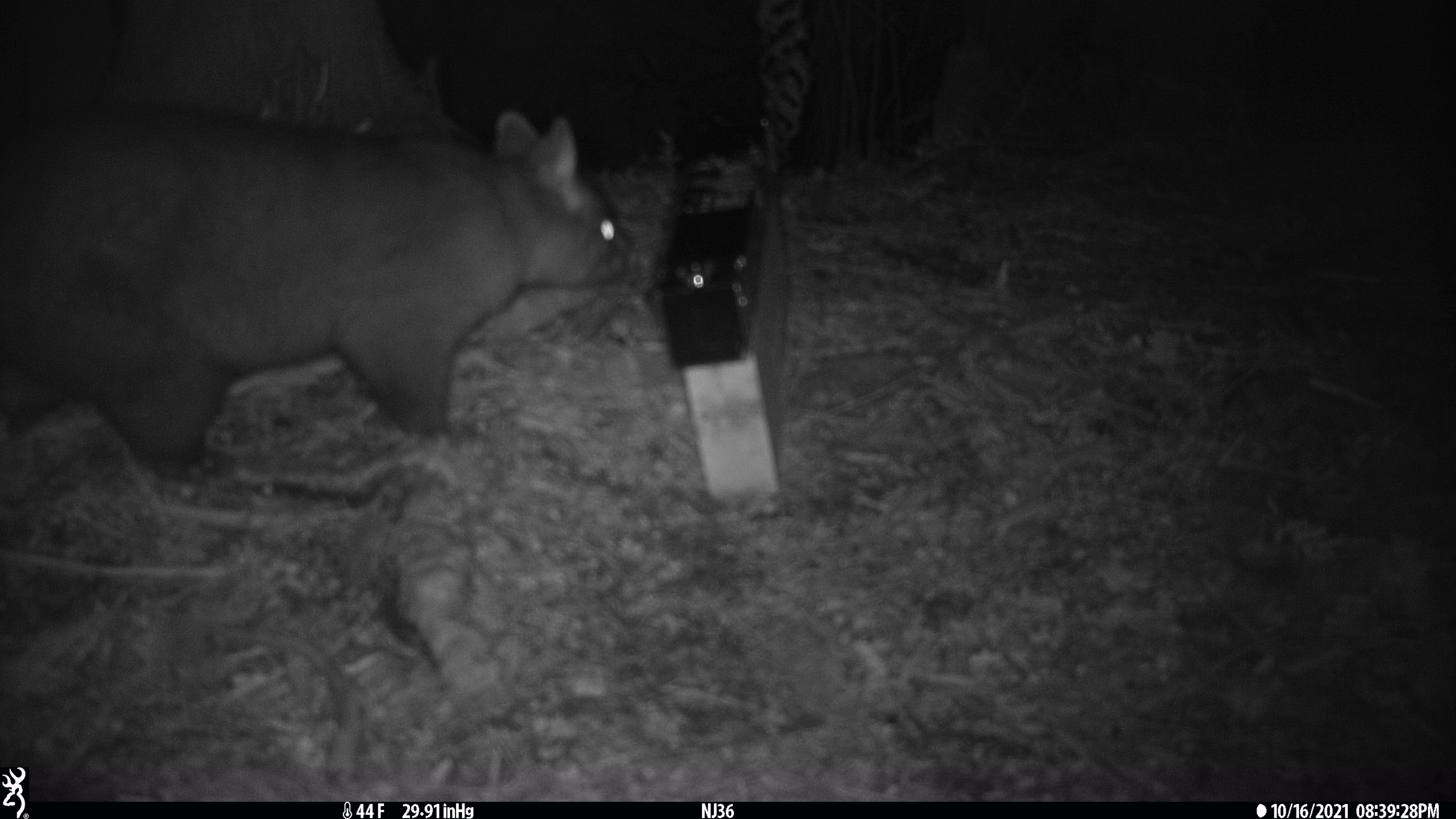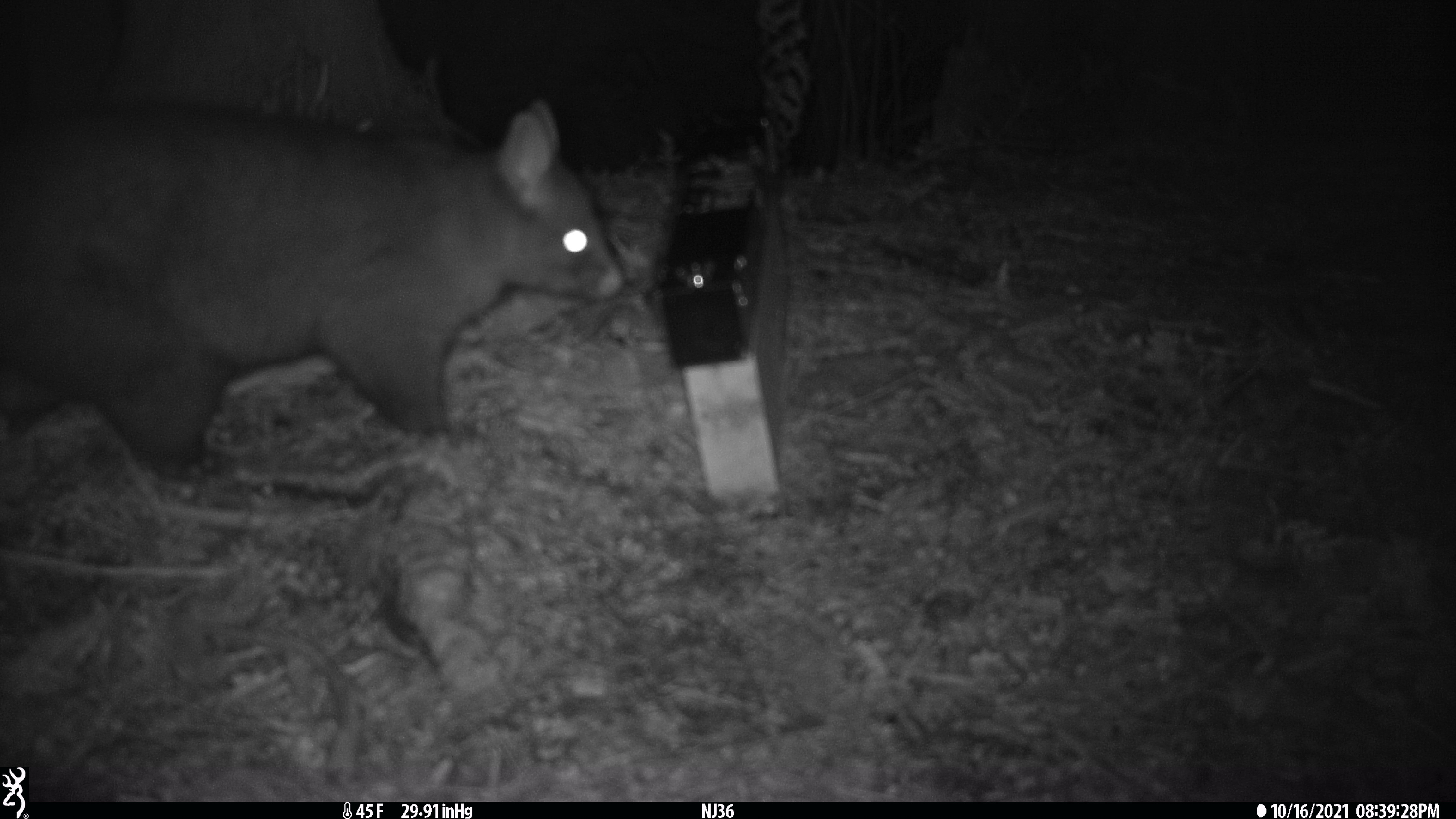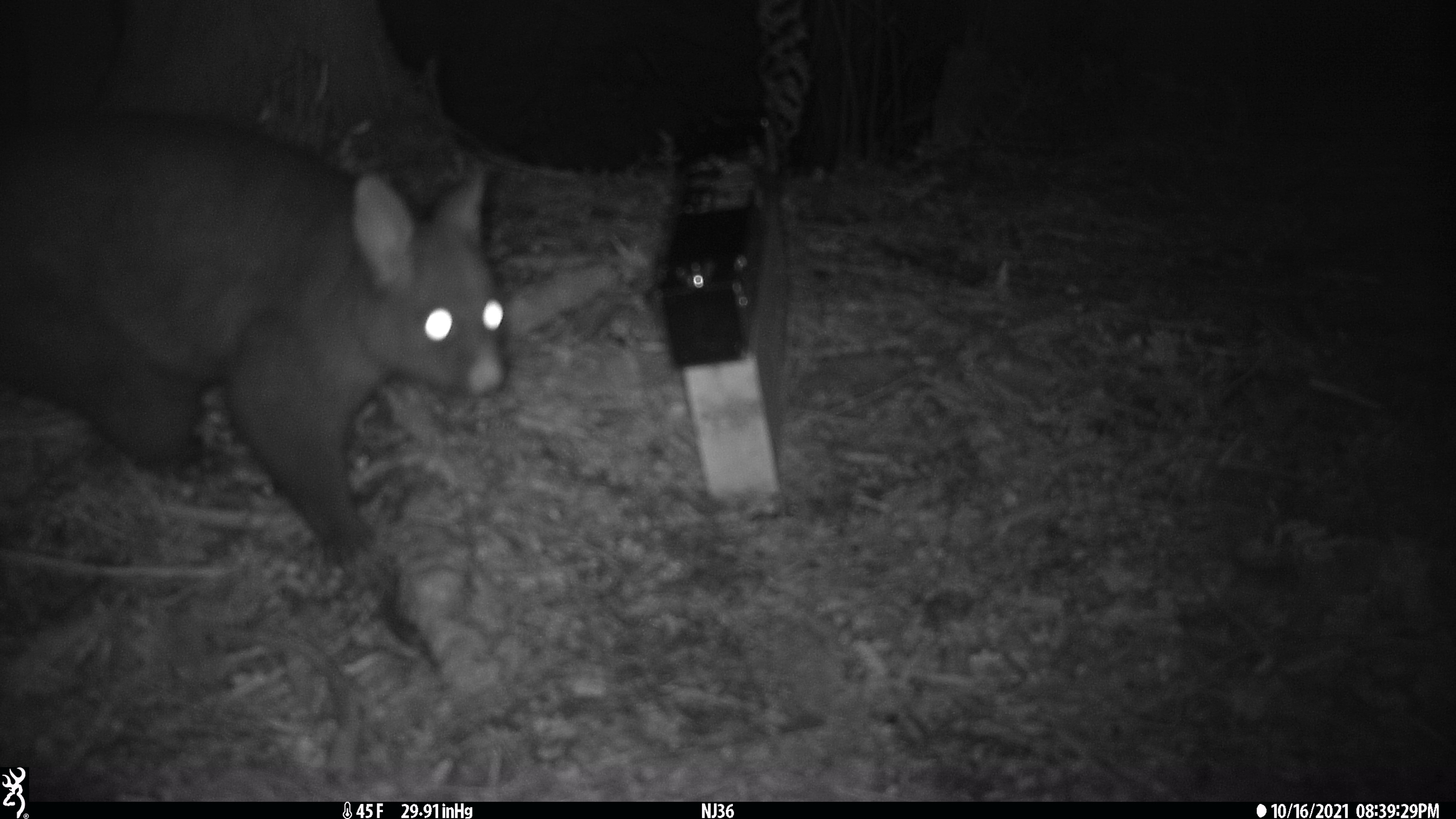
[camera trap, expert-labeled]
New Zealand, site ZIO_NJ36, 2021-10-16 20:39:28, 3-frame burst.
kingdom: Animalia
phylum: Chordata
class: Mammalia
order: Diprotodontia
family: Phalangeridae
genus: Trichosurus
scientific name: Trichosurus vulpecula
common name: common brushtail possum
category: possum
Possum (common brushtail possum) (Trichosurus vulpecula).